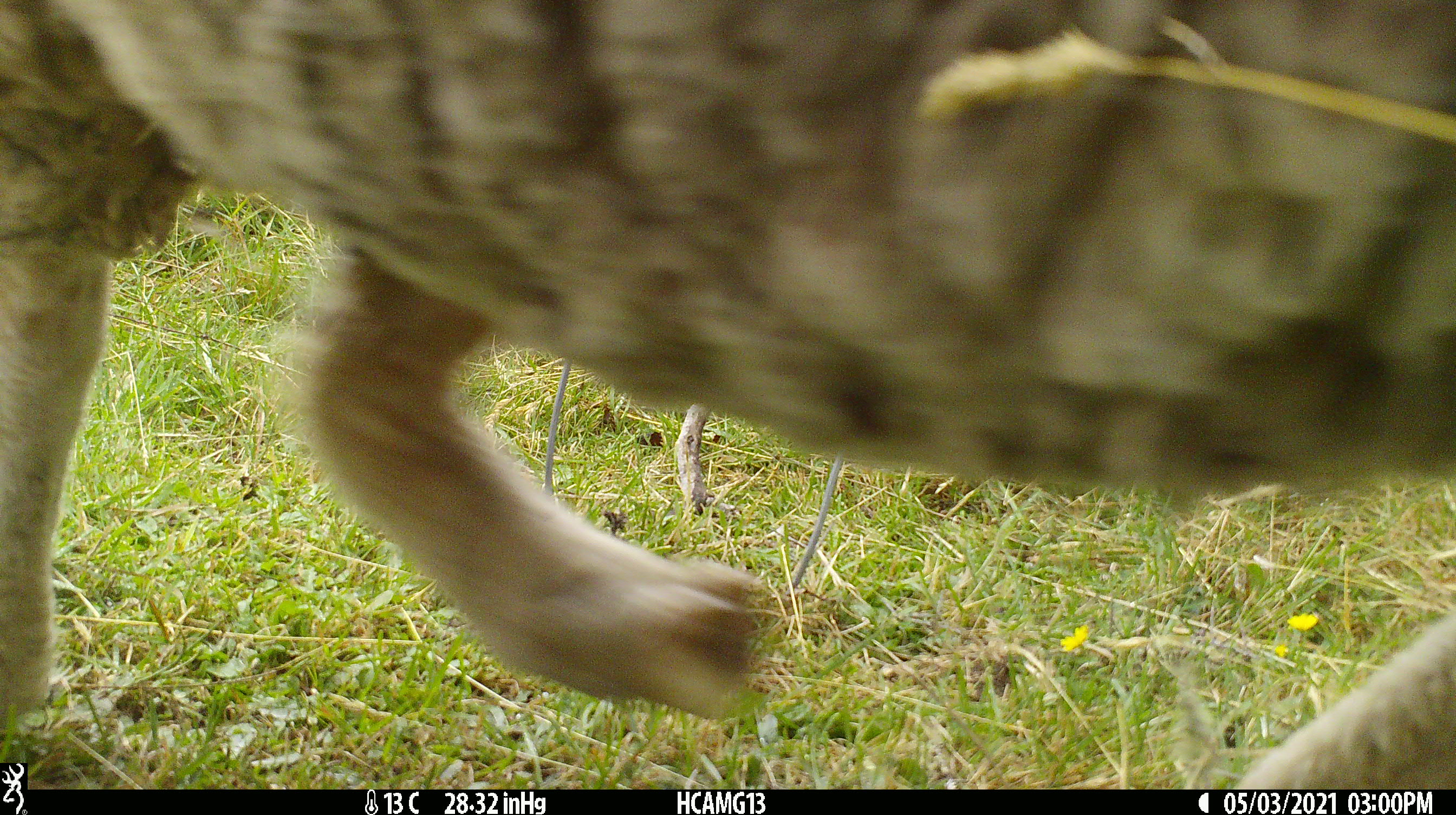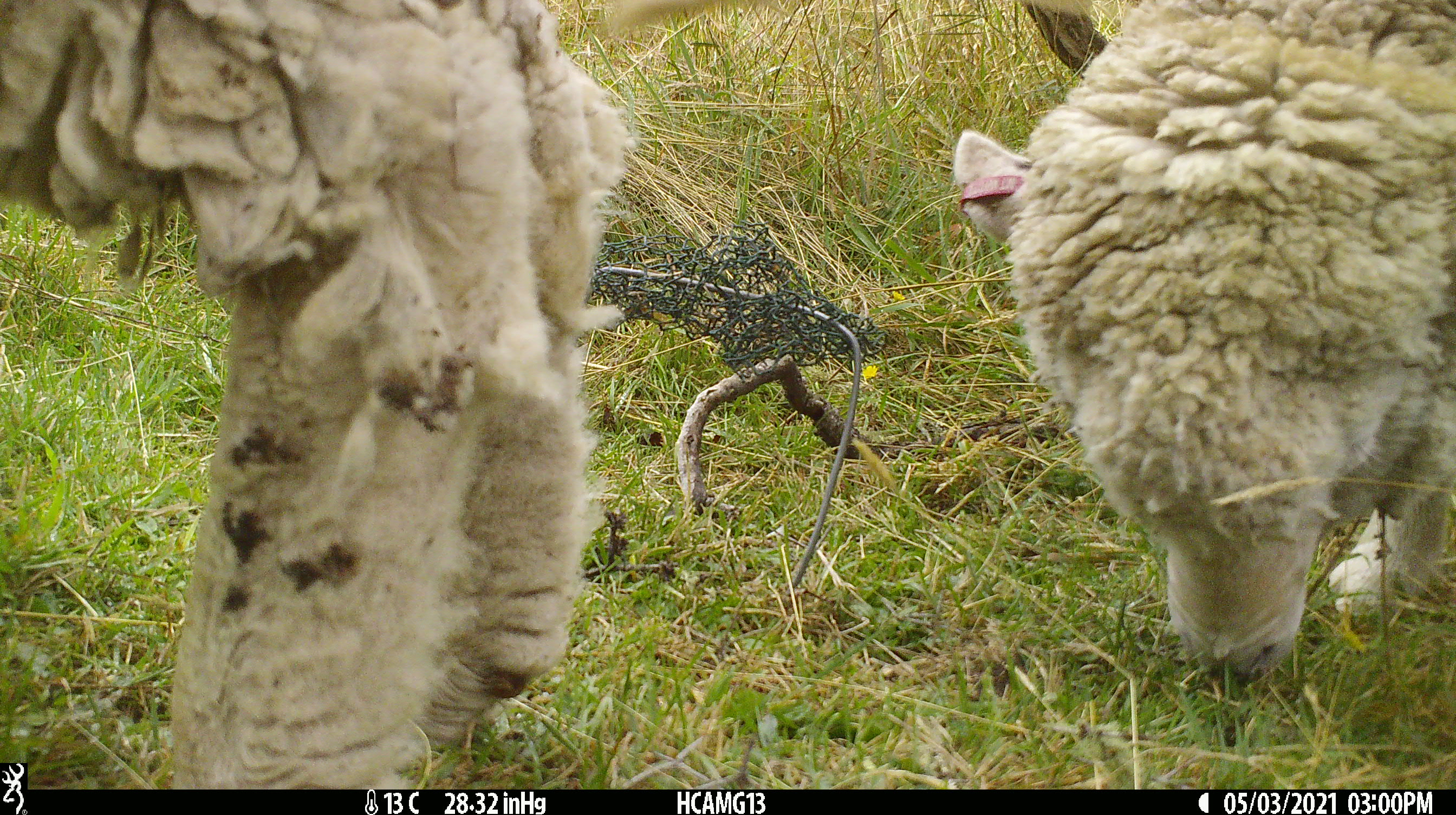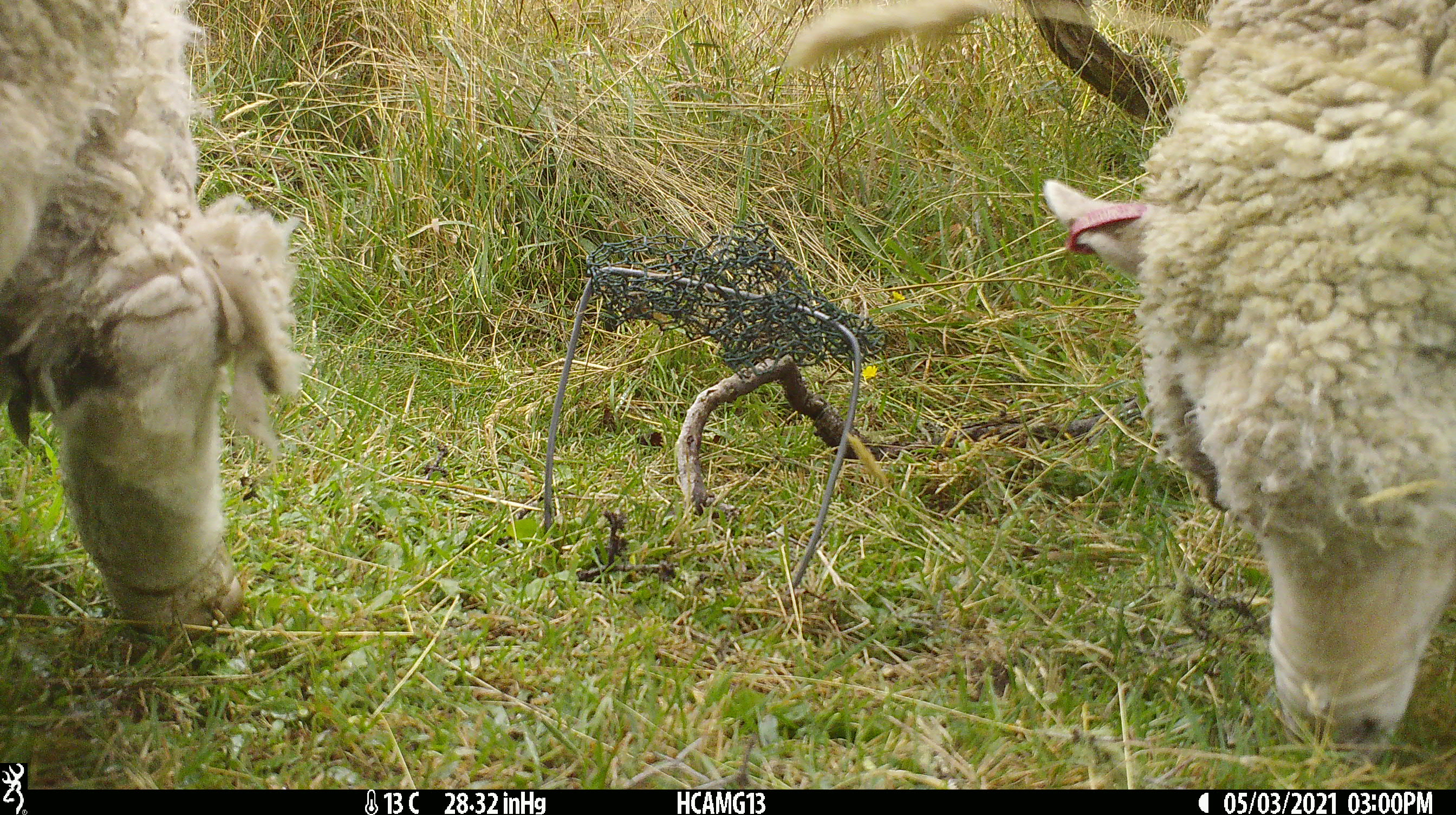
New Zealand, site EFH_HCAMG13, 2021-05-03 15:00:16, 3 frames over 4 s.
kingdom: Animalia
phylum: Chordata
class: Mammalia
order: Artiodactyla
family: Bovidae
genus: Ovis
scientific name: Ovis aries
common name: domestic sheep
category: sheep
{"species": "sheep (domestic sheep) (Ovis aries)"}